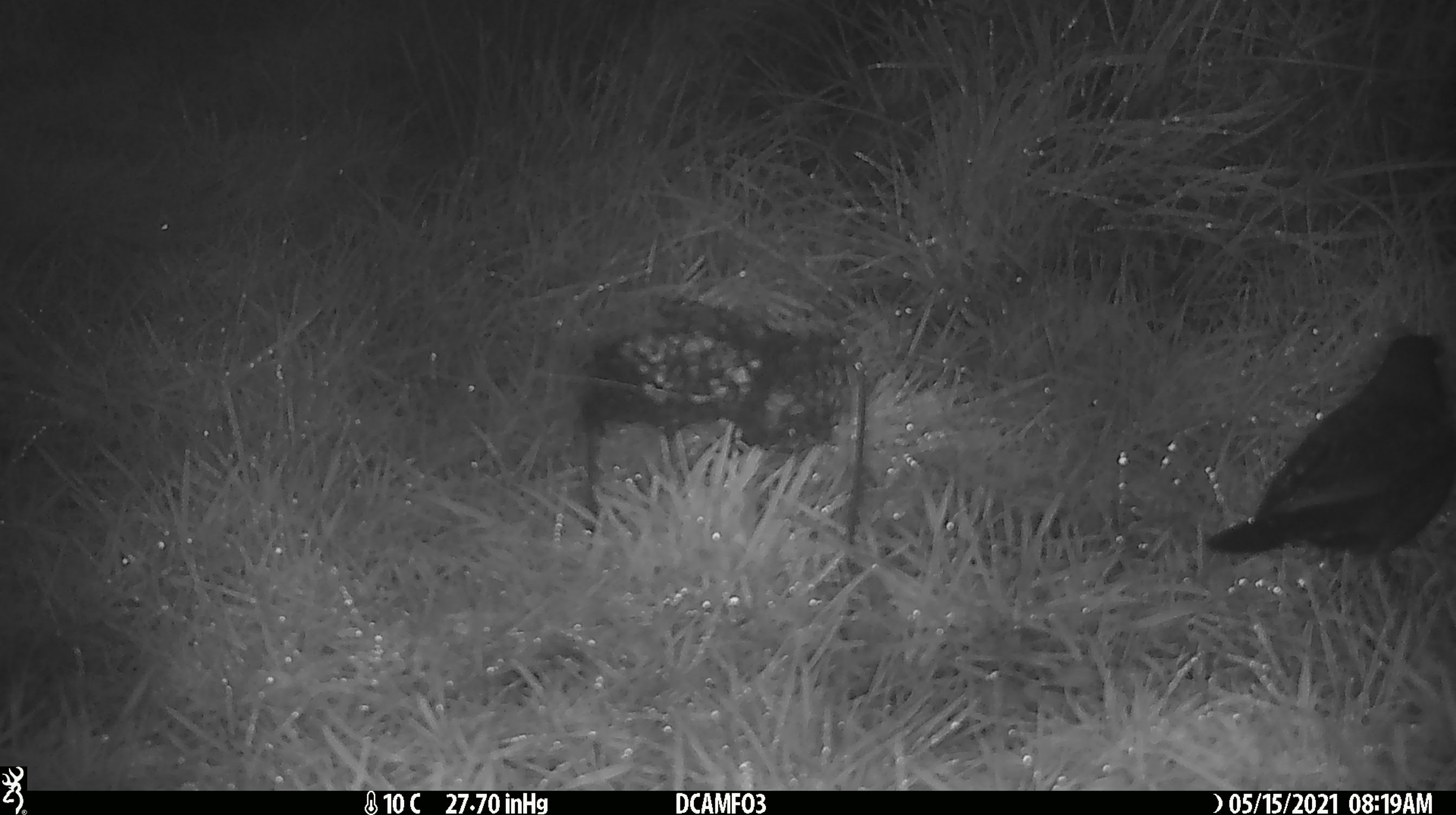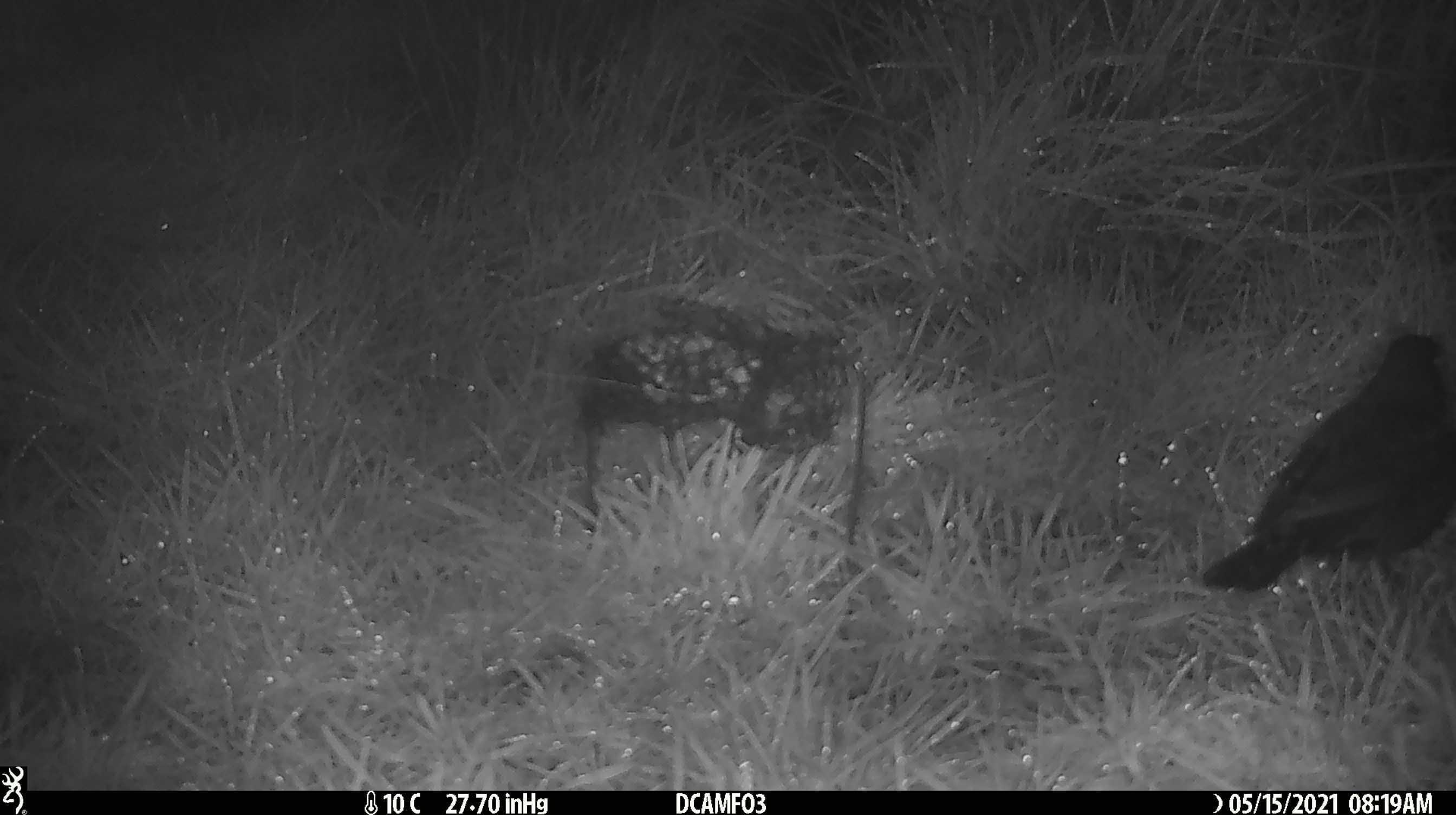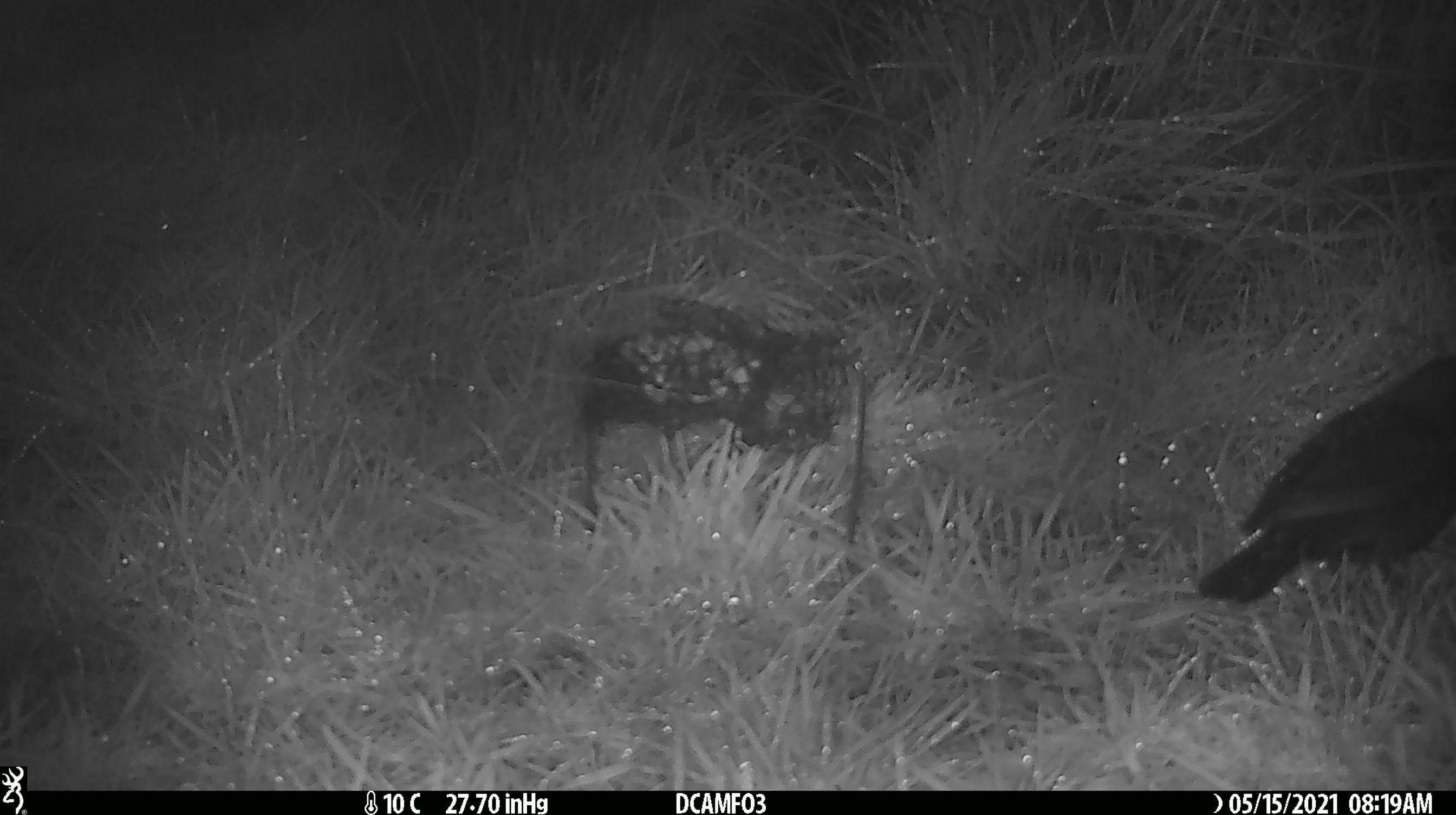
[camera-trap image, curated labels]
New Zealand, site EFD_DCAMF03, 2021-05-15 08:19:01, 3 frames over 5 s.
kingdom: Animalia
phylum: Chordata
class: Aves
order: Passeriformes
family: Turdidae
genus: Turdus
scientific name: Turdus philomelos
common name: song thrush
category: thrush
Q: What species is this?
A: Thrush (song thrush) (Turdus philomelos).